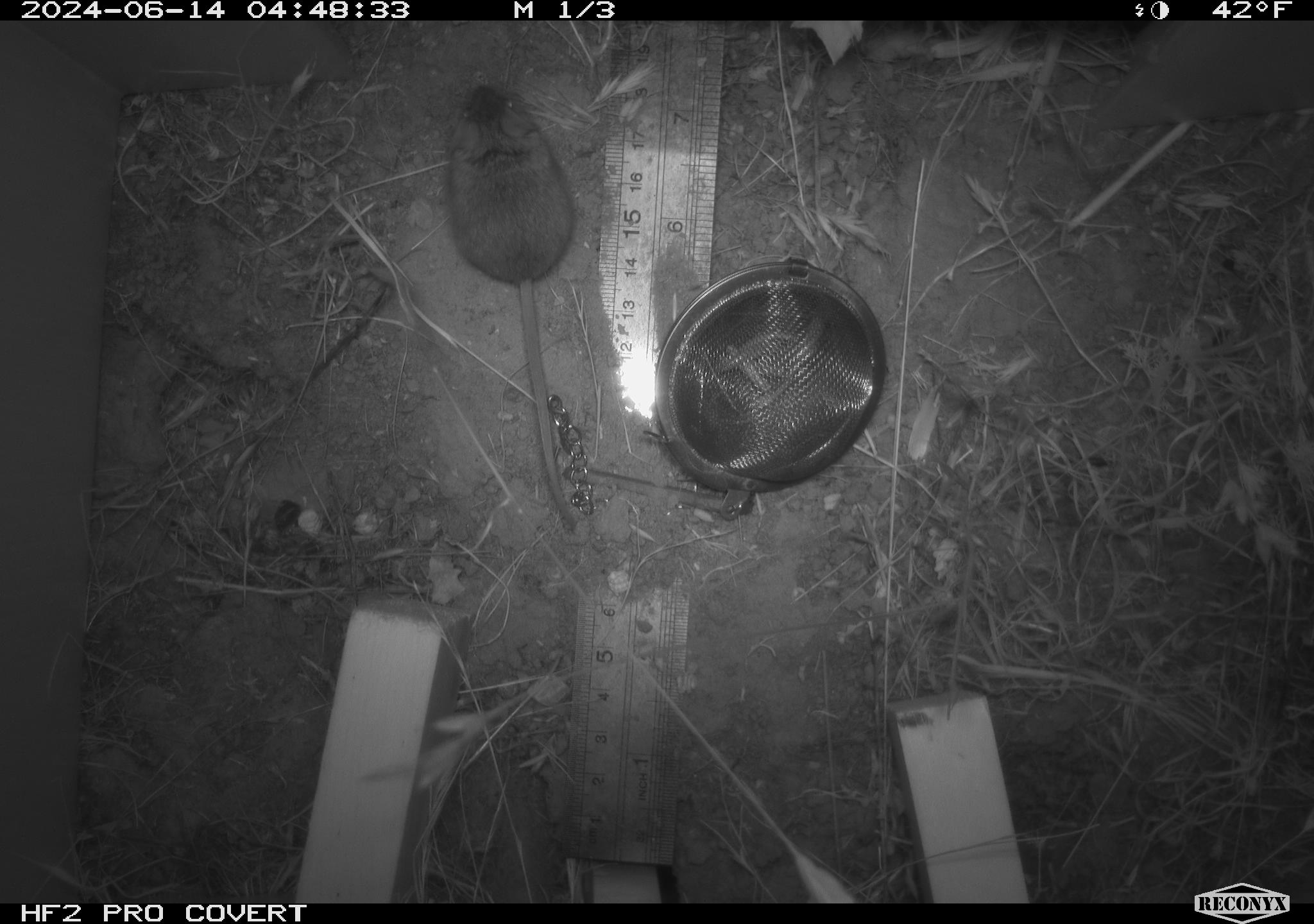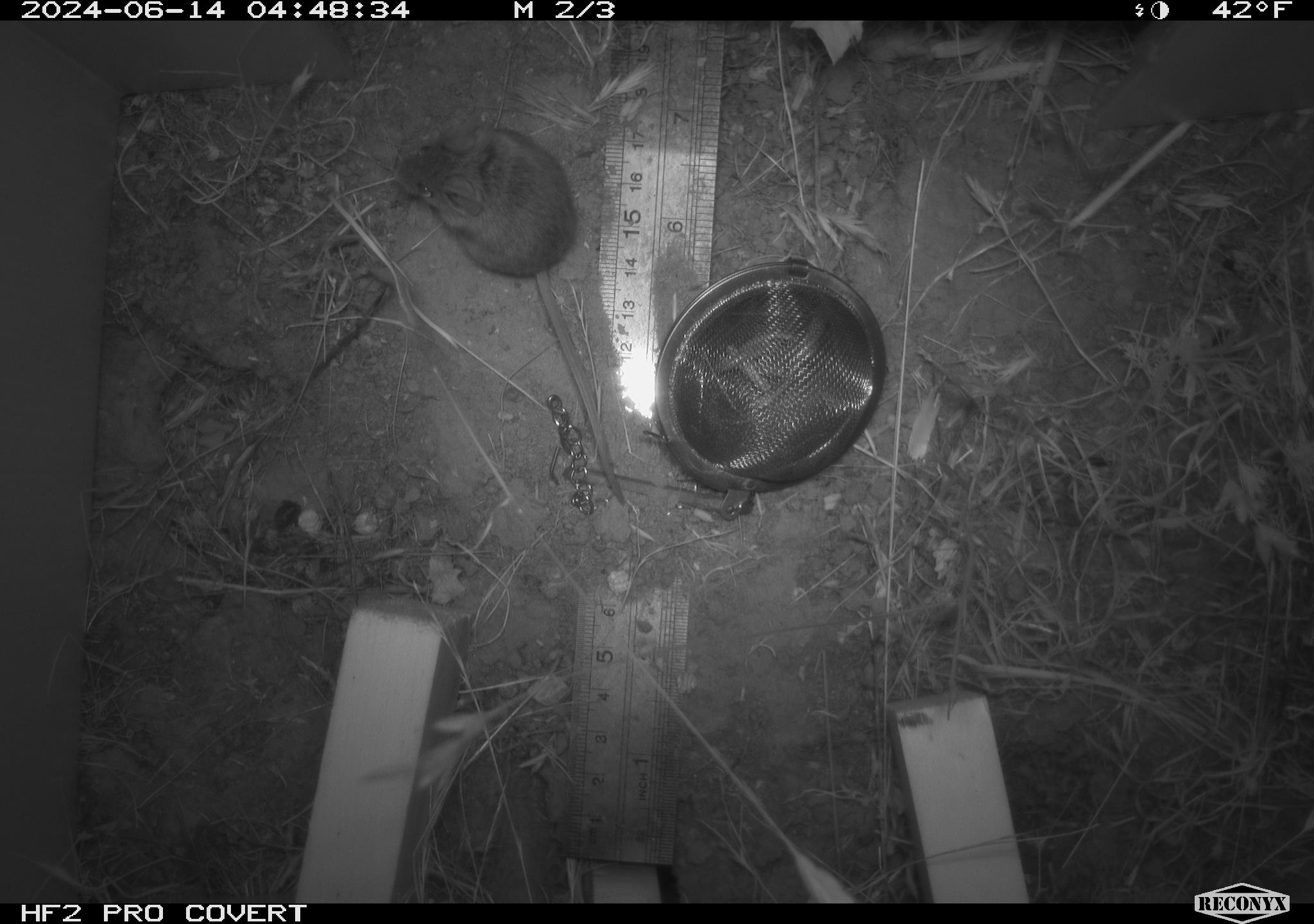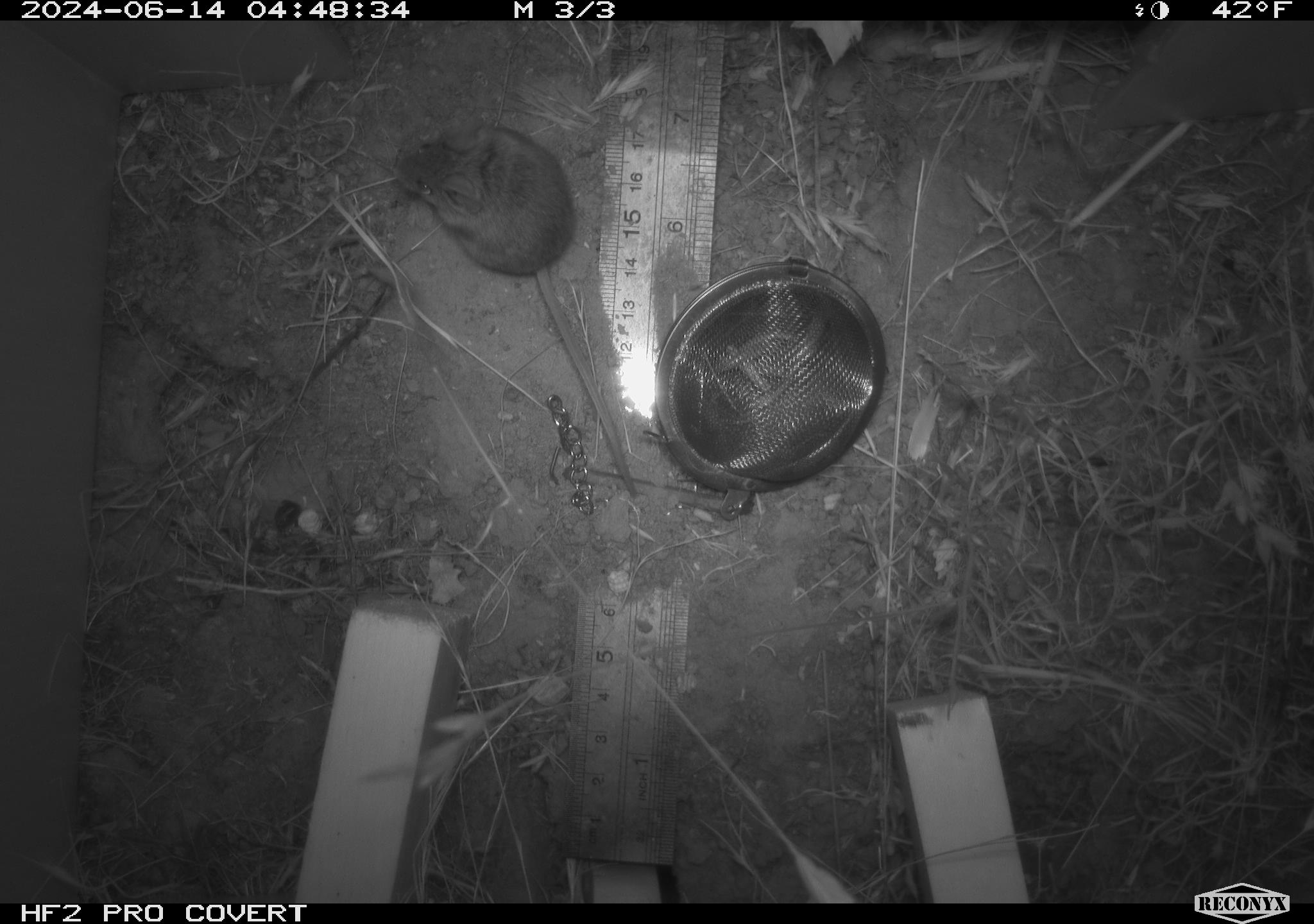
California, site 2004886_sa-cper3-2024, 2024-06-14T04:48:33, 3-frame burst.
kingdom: Animalia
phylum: Chordata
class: Mammalia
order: Rodentia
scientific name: Rodentia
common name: rodent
Rodent (Rodentia).